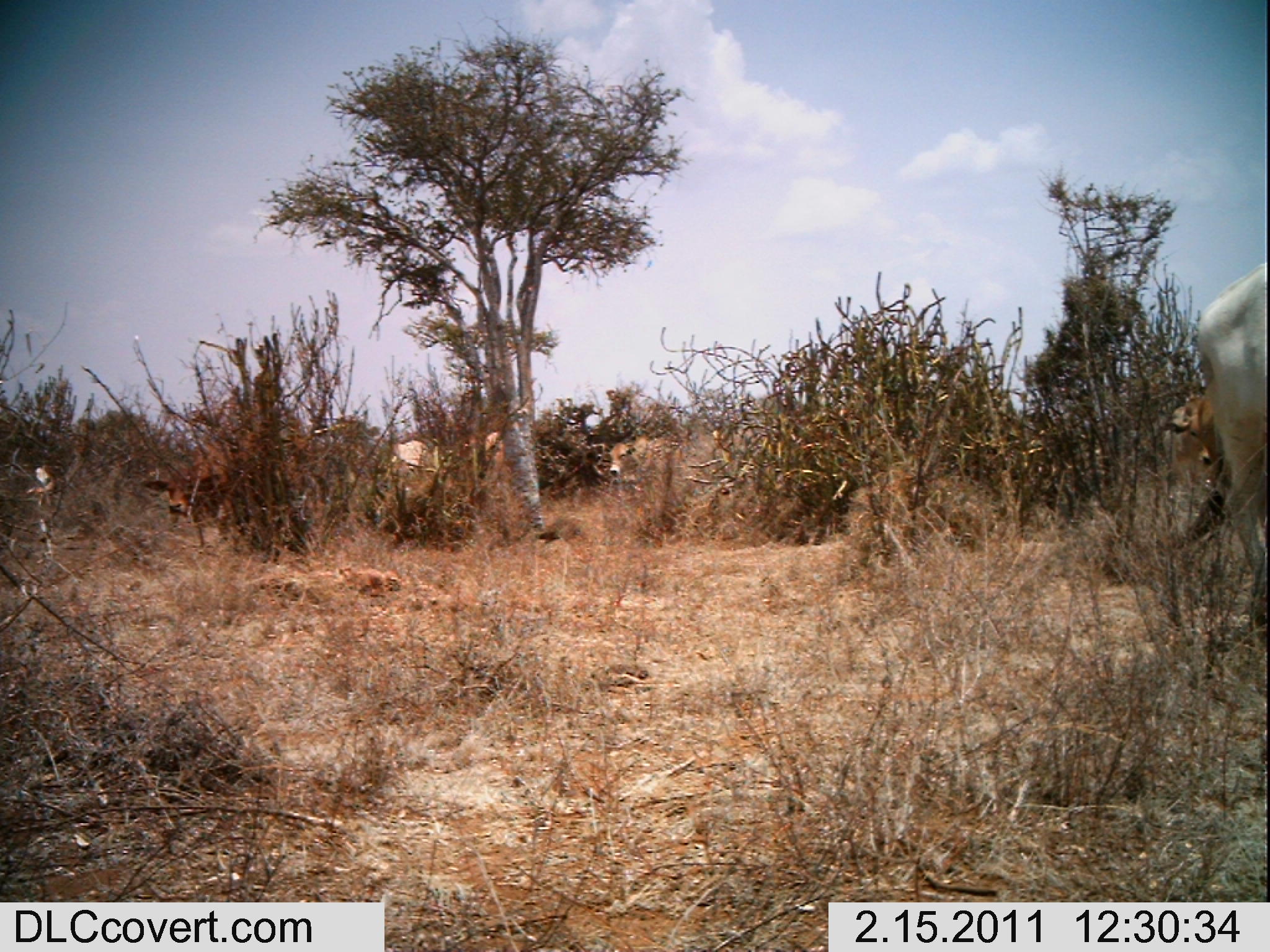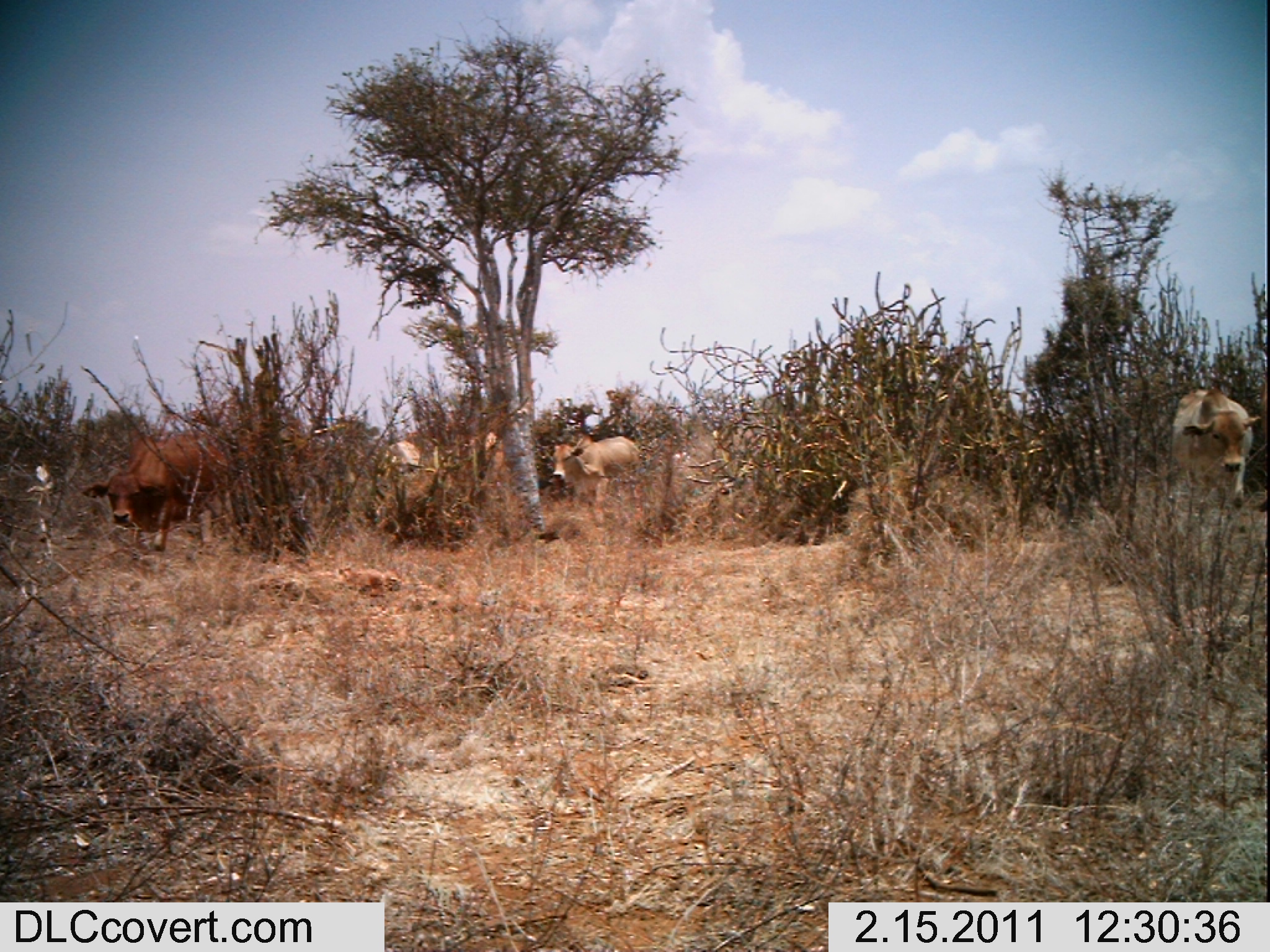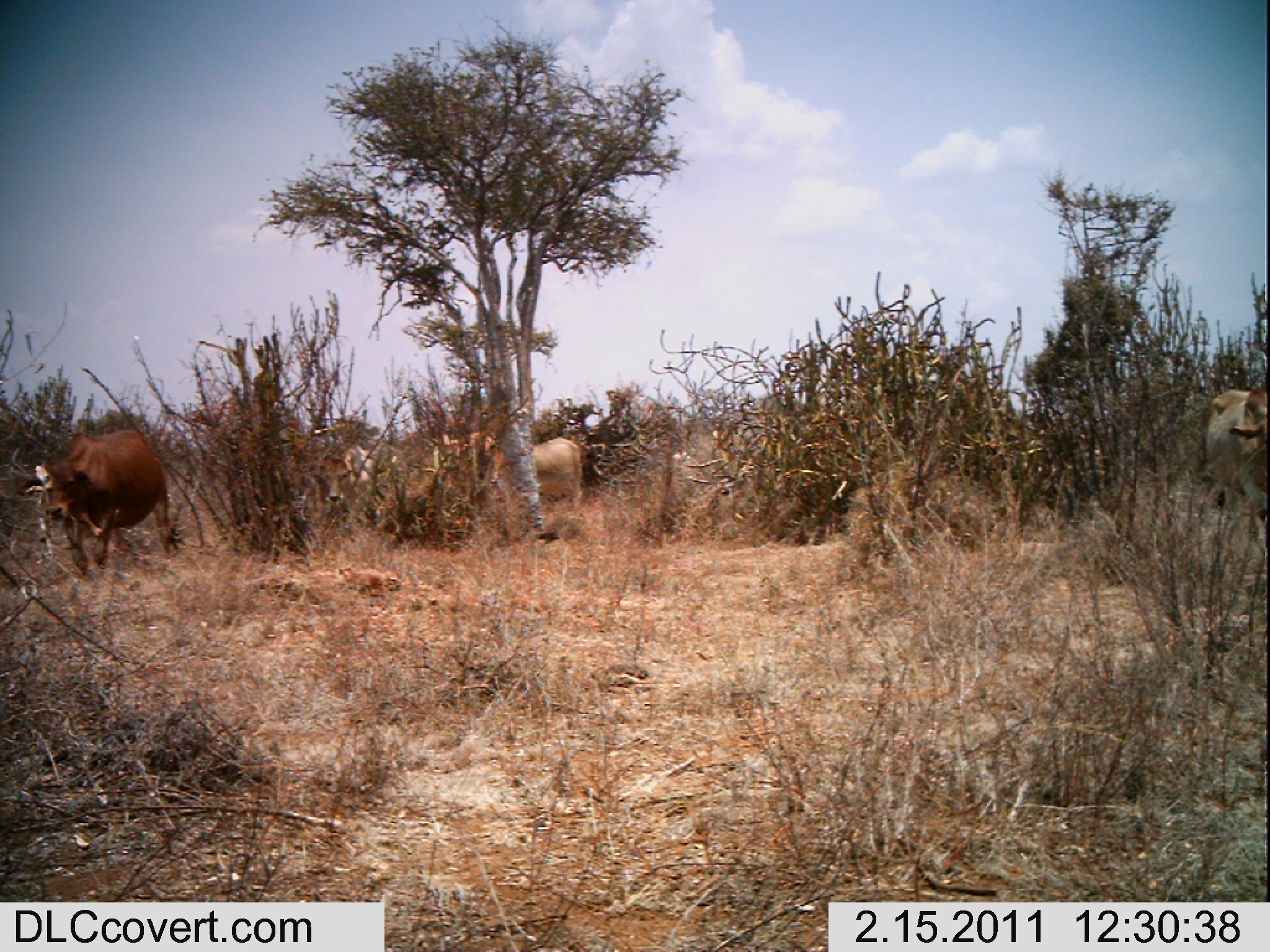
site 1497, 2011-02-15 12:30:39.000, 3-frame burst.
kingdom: Animalia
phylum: Chordata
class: Mammalia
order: Artiodactyla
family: Bovidae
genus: Bos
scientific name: Bos taurus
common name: domestic cattle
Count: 6.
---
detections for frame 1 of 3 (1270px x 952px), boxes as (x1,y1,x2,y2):
bos taurus: (1192,260,1270,629); (142,443,231,544); (1155,396,1210,478); (604,433,665,477); (393,433,443,477); (482,428,505,459)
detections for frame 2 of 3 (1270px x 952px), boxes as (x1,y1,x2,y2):
bos taurus: (72,427,228,550); (1161,381,1255,506); (536,430,642,523); (384,437,440,478); (482,430,503,468)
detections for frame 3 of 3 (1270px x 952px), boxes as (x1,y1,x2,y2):
bos taurus: (16,429,176,563); (1196,387,1269,524); (485,430,588,511); (320,440,384,507)